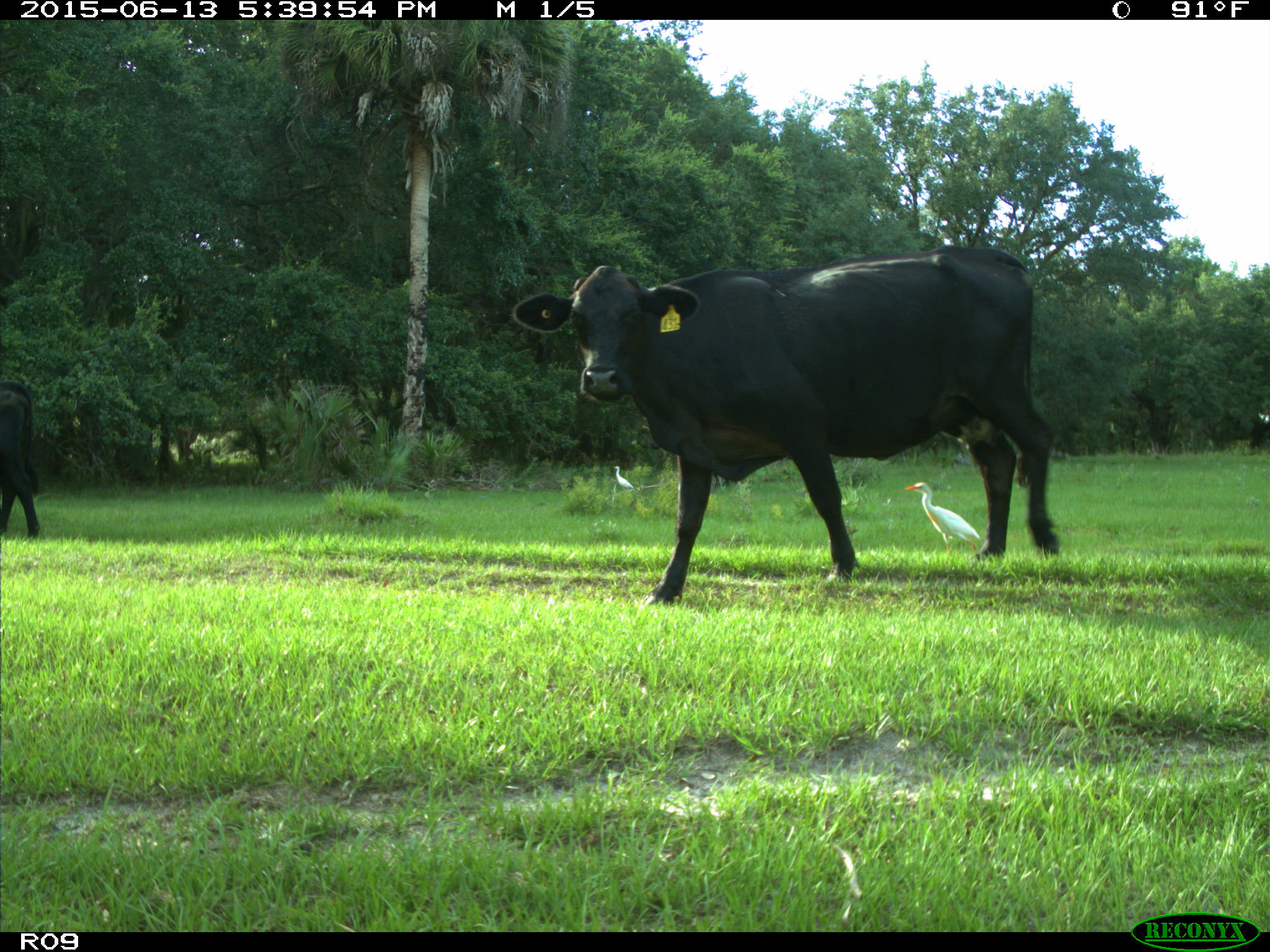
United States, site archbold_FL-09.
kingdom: Animalia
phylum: Chordata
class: Mammalia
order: Artiodactyla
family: Bovidae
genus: Bos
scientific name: Bos taurus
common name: domestic cow